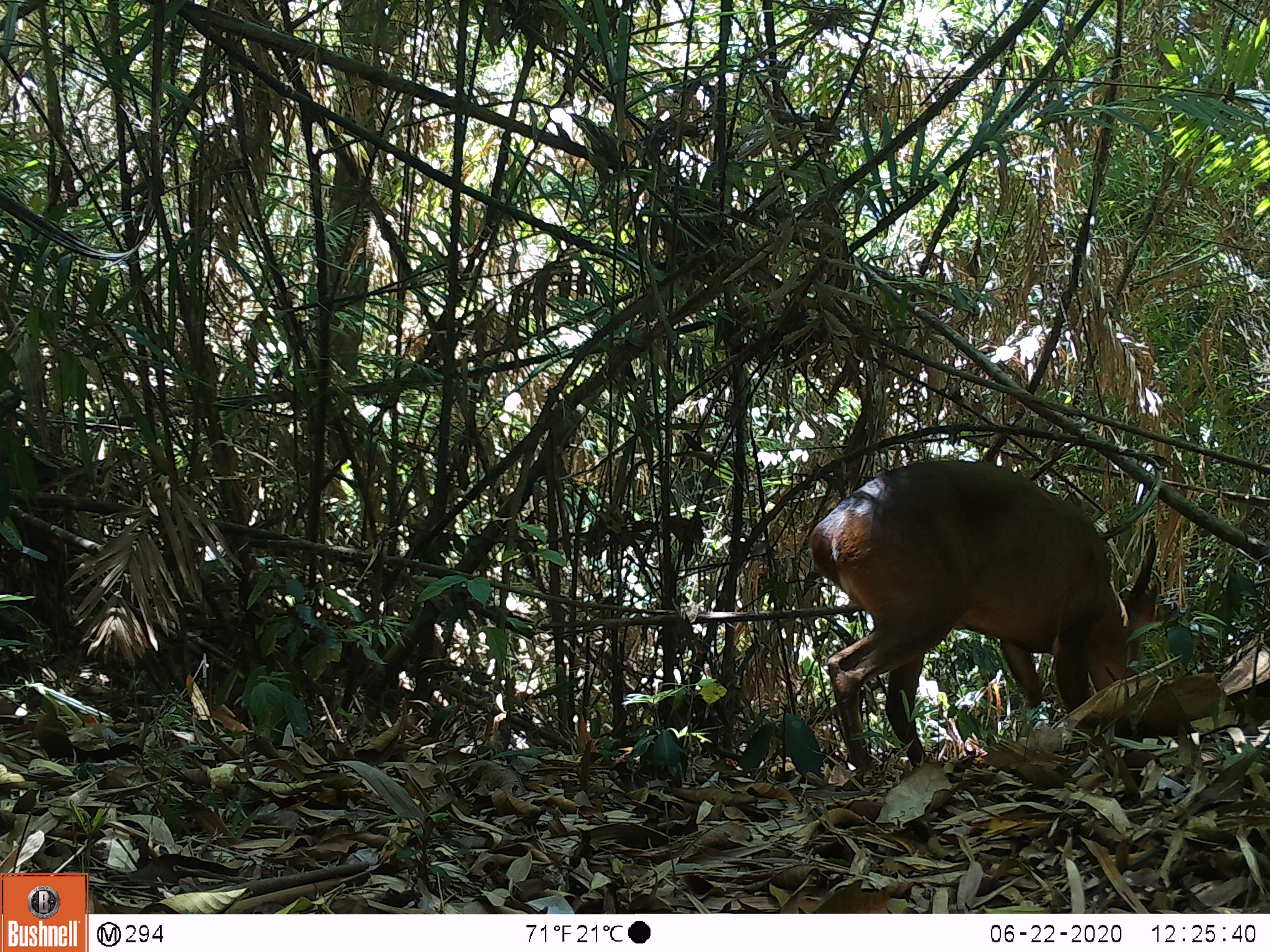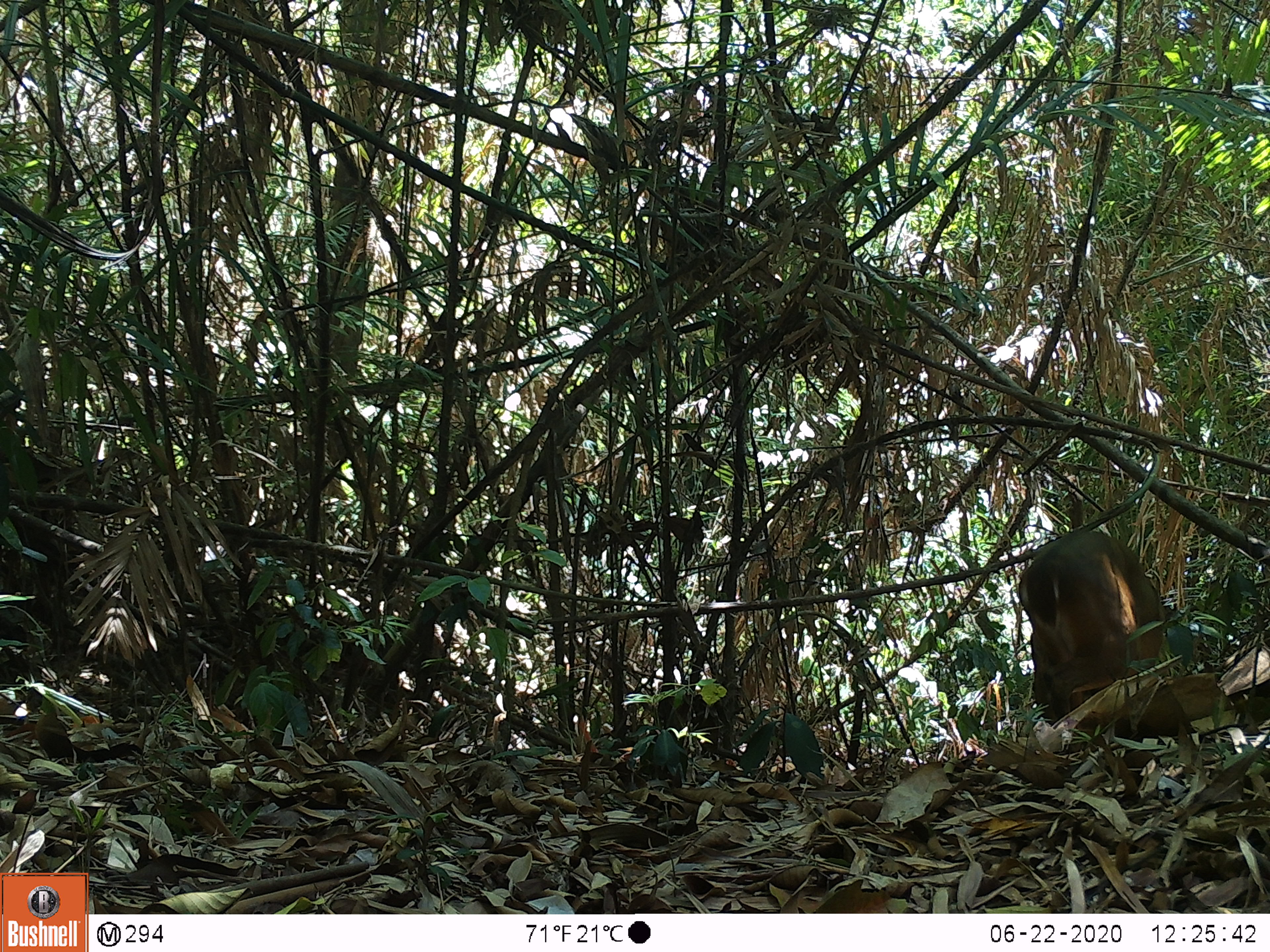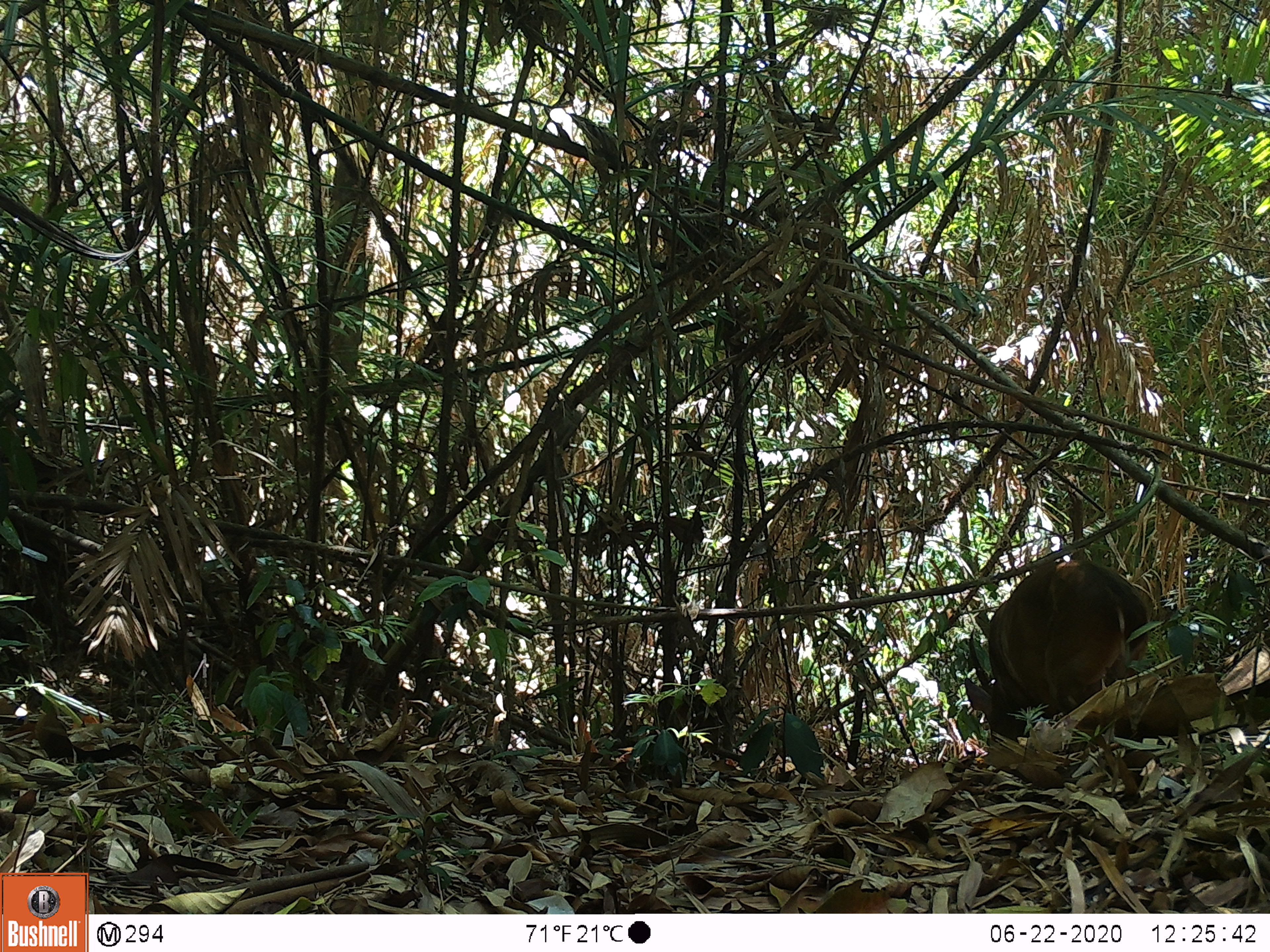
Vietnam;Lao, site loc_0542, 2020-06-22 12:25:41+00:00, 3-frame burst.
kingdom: Animalia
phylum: Chordata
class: Mammalia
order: Artiodactyla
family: Cervidae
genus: Muntiacus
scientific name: Muntiacus vuquangensis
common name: large-antlered muntjac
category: large antlered muntjac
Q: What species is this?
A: Large antlered muntjac (large-antlered muntjac) (Muntiacus vuquangensis).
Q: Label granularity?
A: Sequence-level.